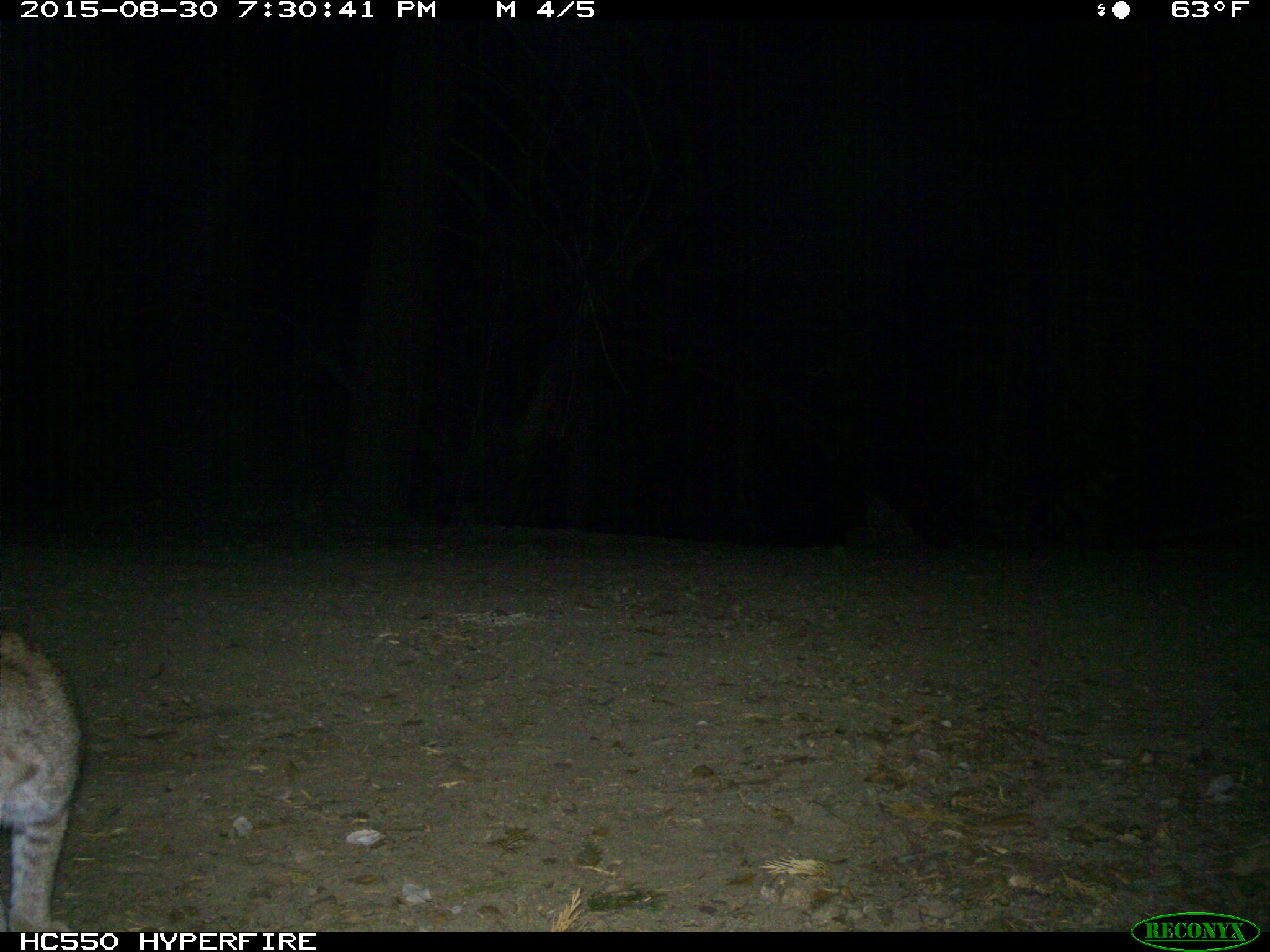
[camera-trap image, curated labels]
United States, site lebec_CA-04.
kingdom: Animalia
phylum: Chordata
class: Mammalia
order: Carnivora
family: Felidae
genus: Lynx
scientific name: Lynx rufus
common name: bobcat